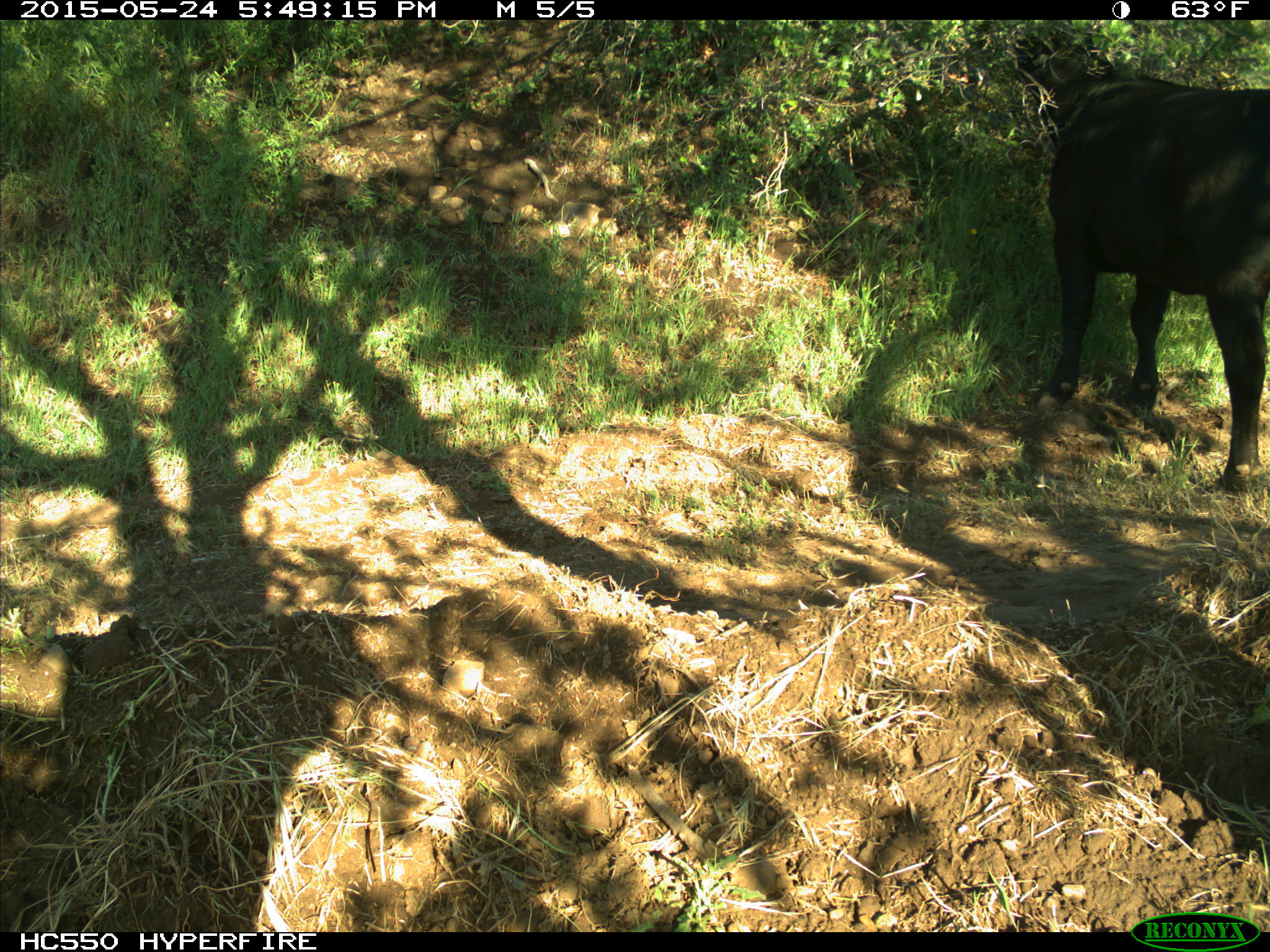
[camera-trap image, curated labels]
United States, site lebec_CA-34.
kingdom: Animalia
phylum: Chordata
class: Mammalia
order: Artiodactyla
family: Bovidae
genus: Bos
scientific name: Bos taurus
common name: domestic cow